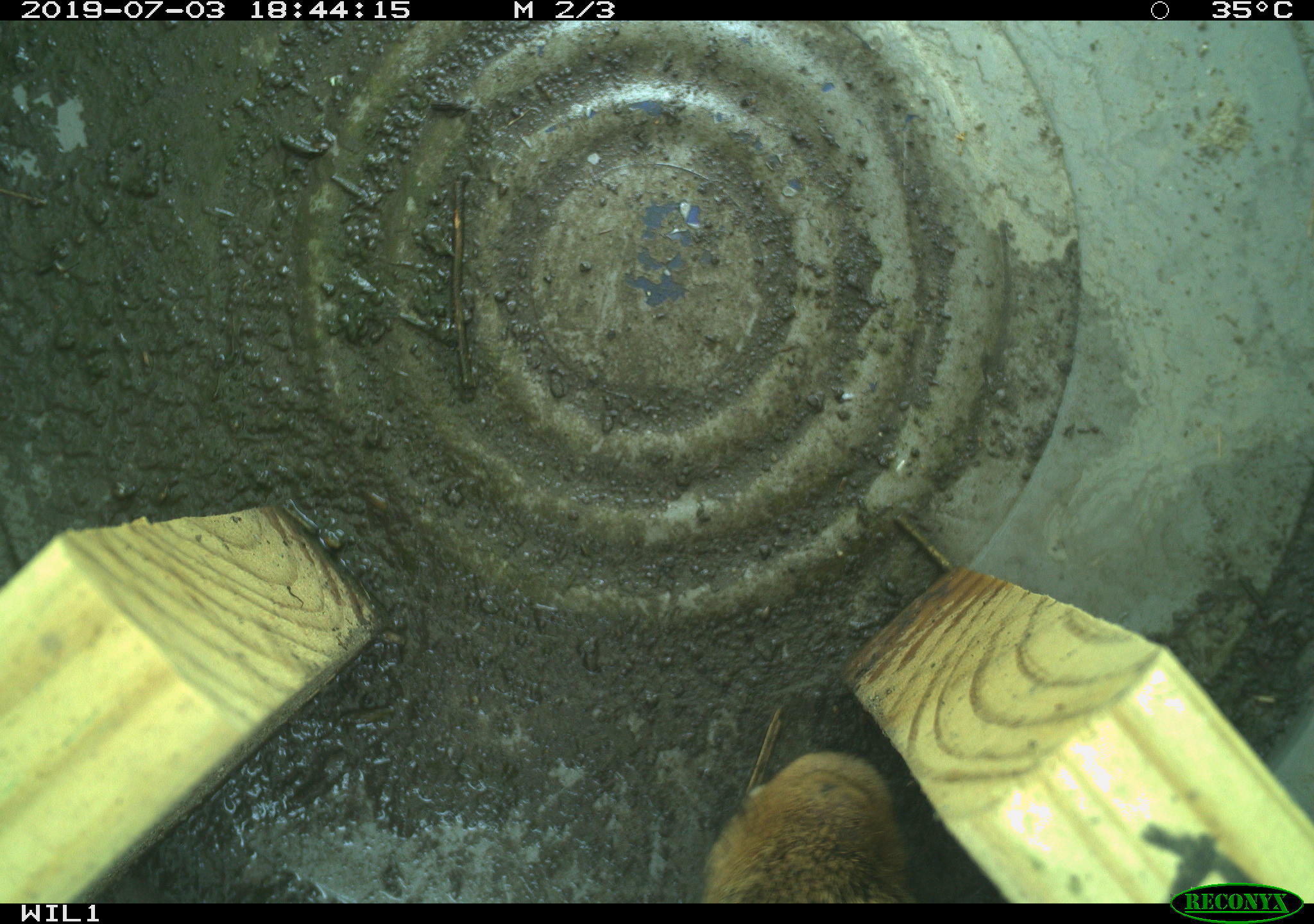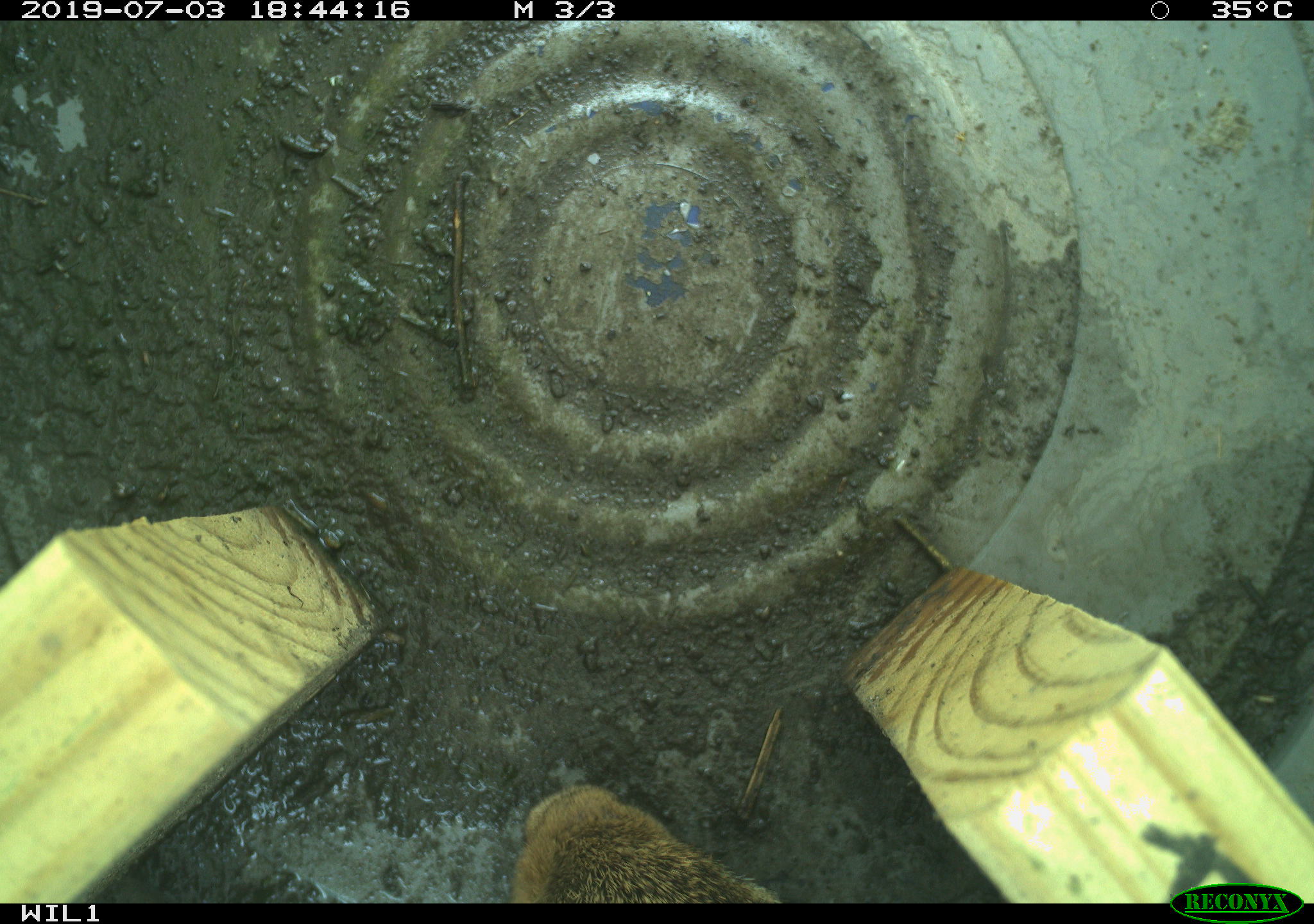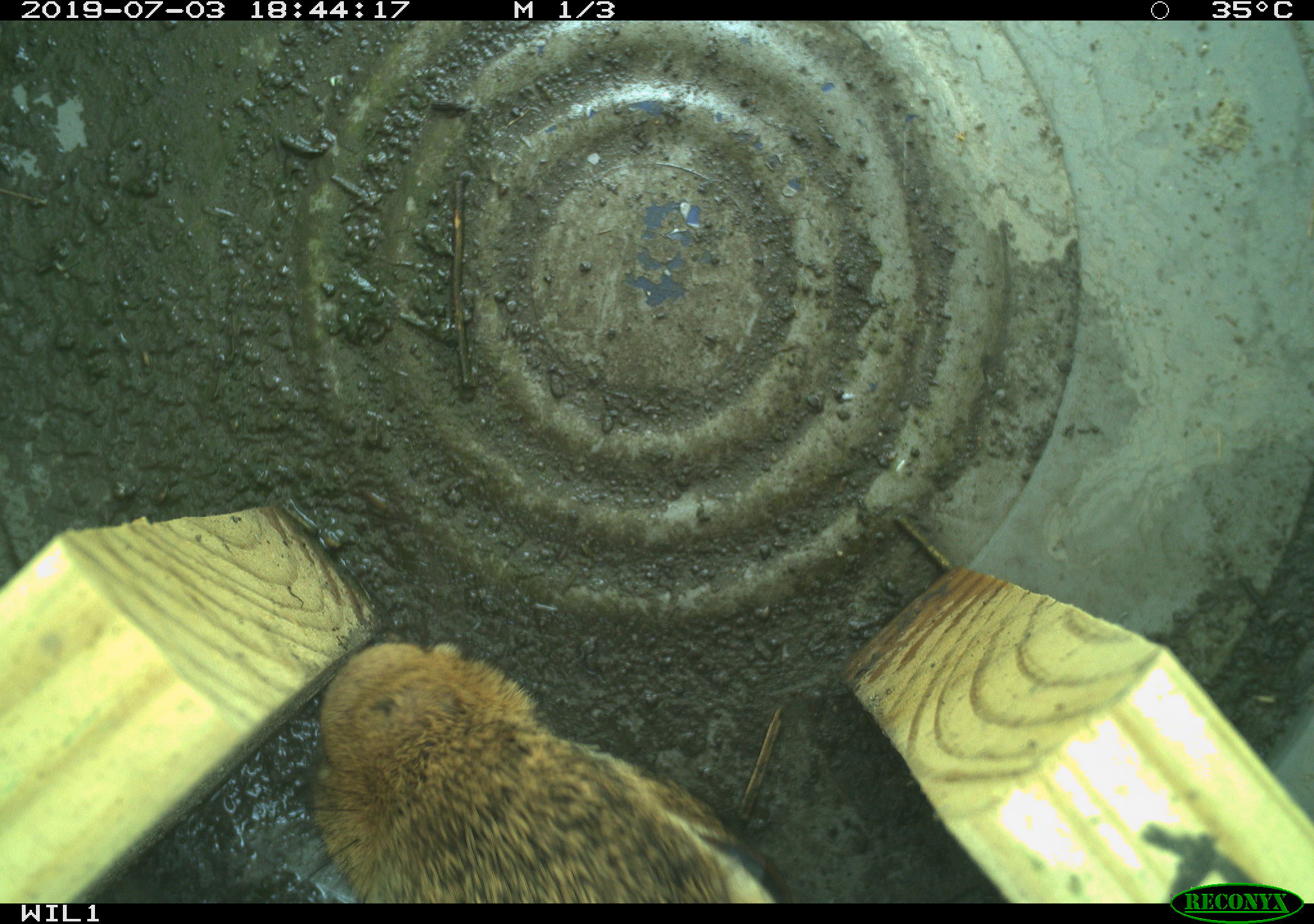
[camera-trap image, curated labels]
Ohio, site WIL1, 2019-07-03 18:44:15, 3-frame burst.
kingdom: Animalia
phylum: Chordata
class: Mammalia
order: Lagomorpha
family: Leporidae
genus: Sylvilagus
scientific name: Sylvilagus floridanus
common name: eastern cottontail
Eastern cottontail (Sylvilagus floridanus).